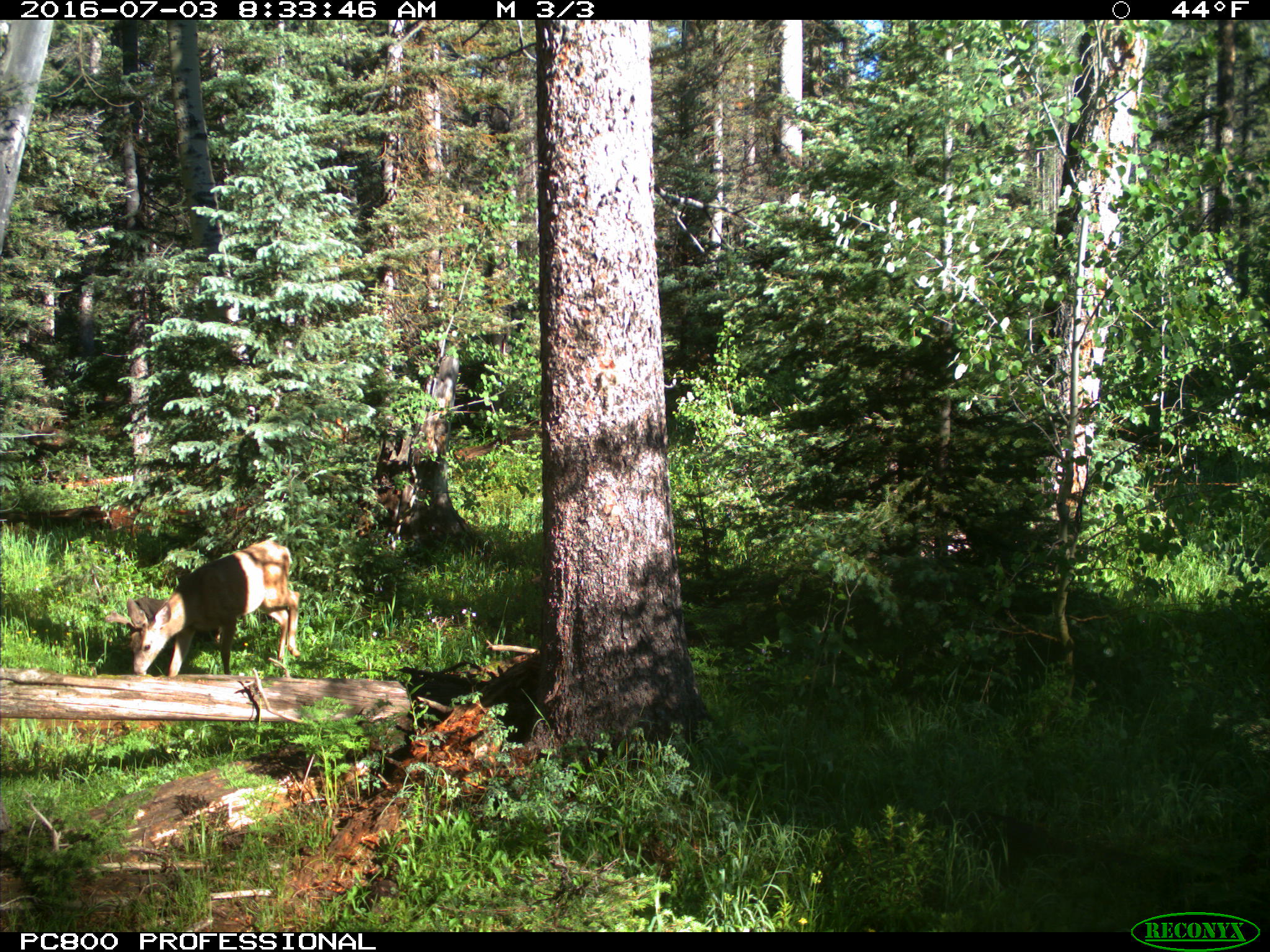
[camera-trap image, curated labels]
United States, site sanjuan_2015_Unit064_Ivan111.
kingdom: Animalia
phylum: Chordata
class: Mammalia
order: Artiodactyla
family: Cervidae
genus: Odocoileus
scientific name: Odocoileus hemionus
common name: mule deer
Odocoileus hemionus (mule deer).